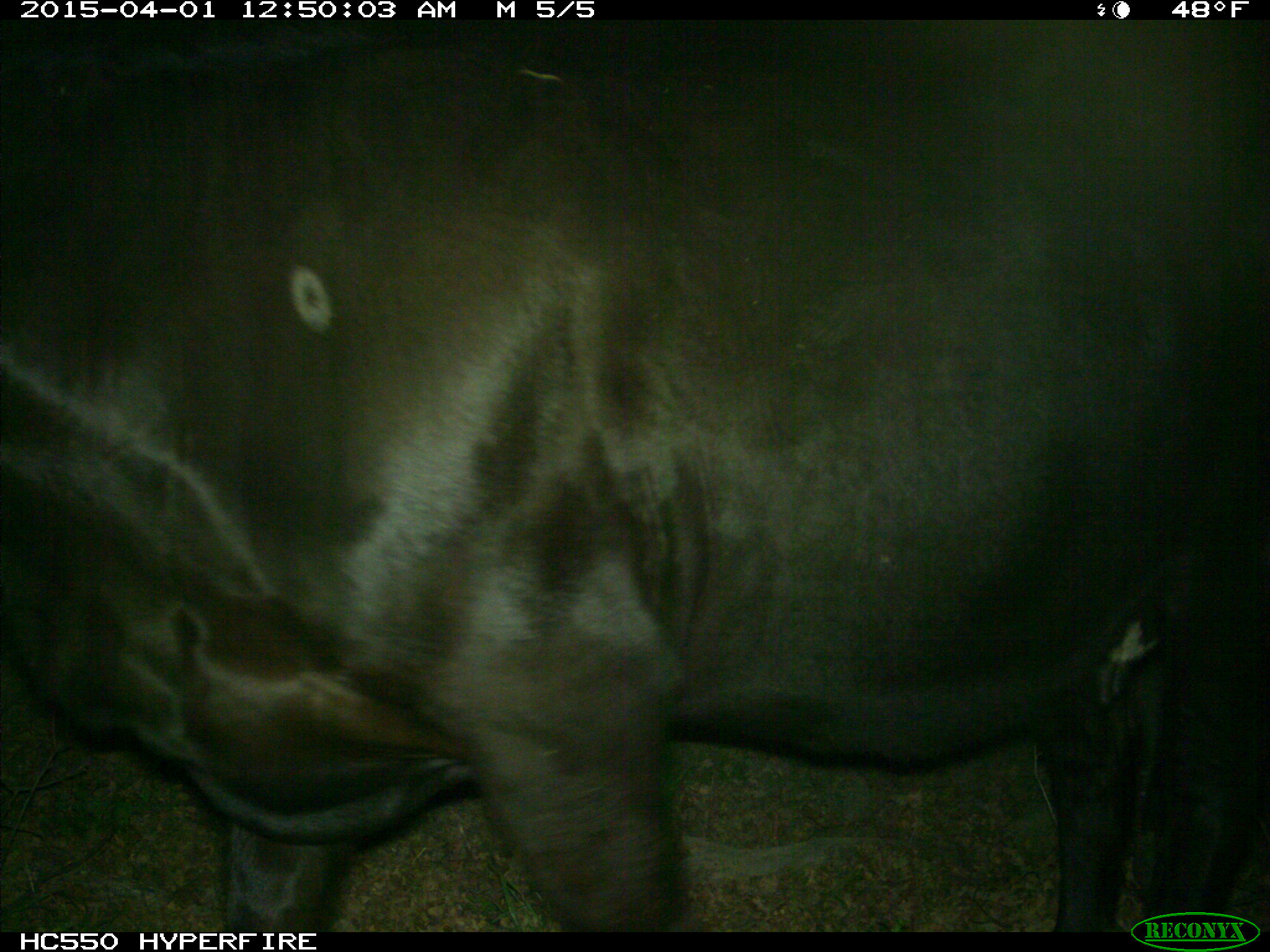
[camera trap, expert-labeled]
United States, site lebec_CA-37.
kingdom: Animalia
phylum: Chordata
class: Mammalia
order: Artiodactyla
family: Bovidae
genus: Bos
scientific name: Bos taurus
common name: domestic cow